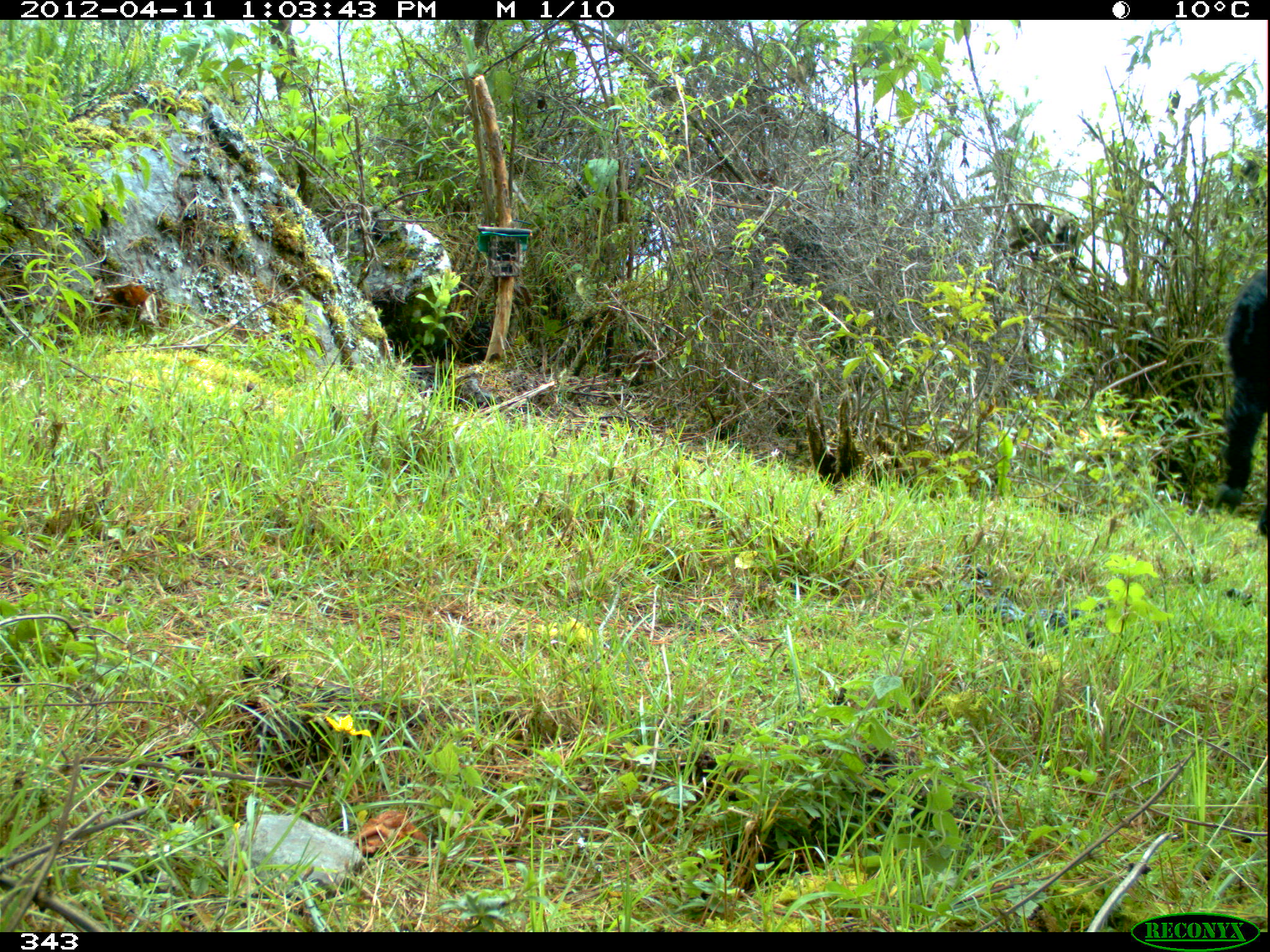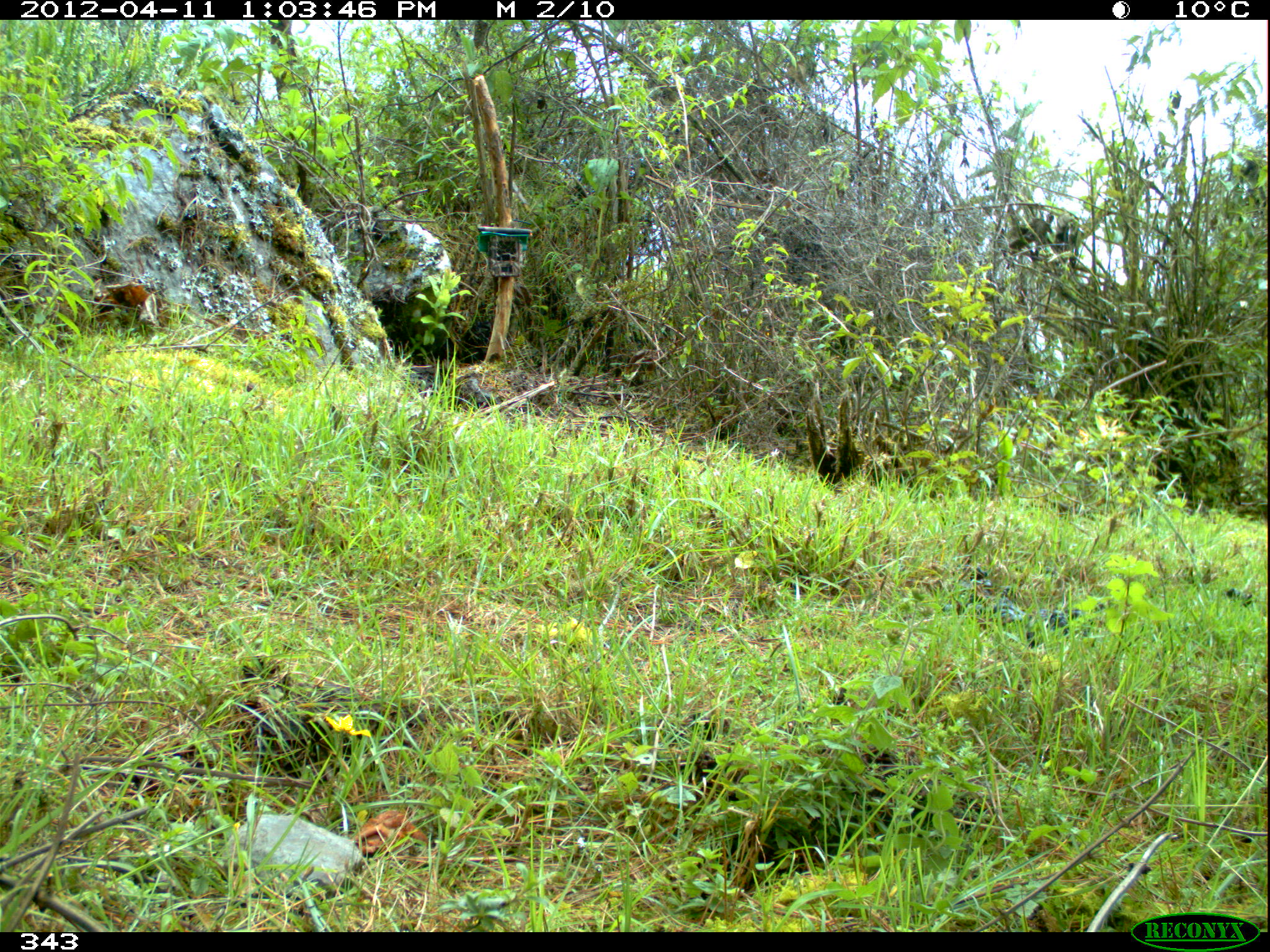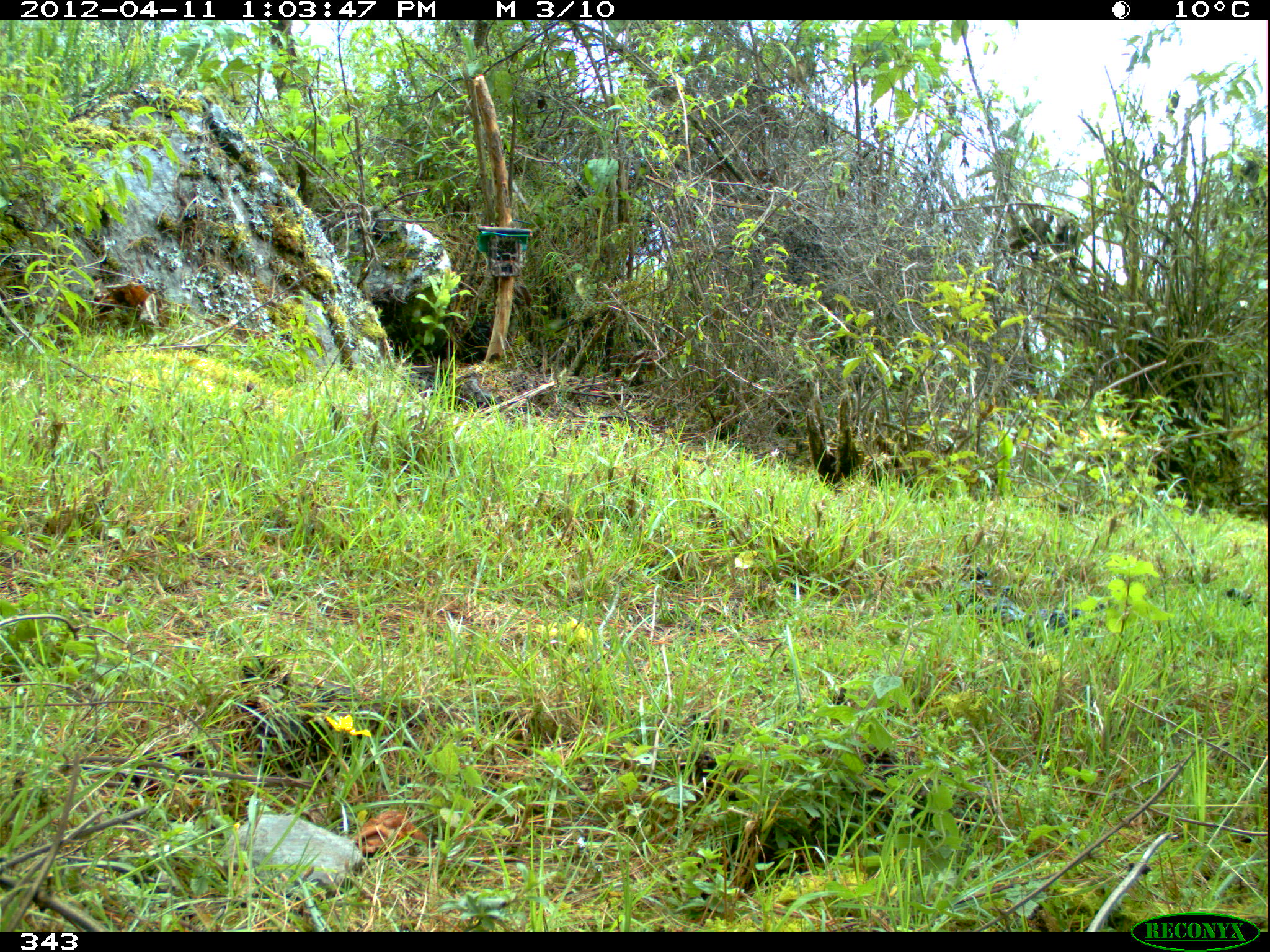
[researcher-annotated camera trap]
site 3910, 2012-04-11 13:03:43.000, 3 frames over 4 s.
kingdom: Animalia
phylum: Chordata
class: Mammalia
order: Artiodactyla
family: Camelidae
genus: Vicugna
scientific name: Vicugna pacos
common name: alpaca